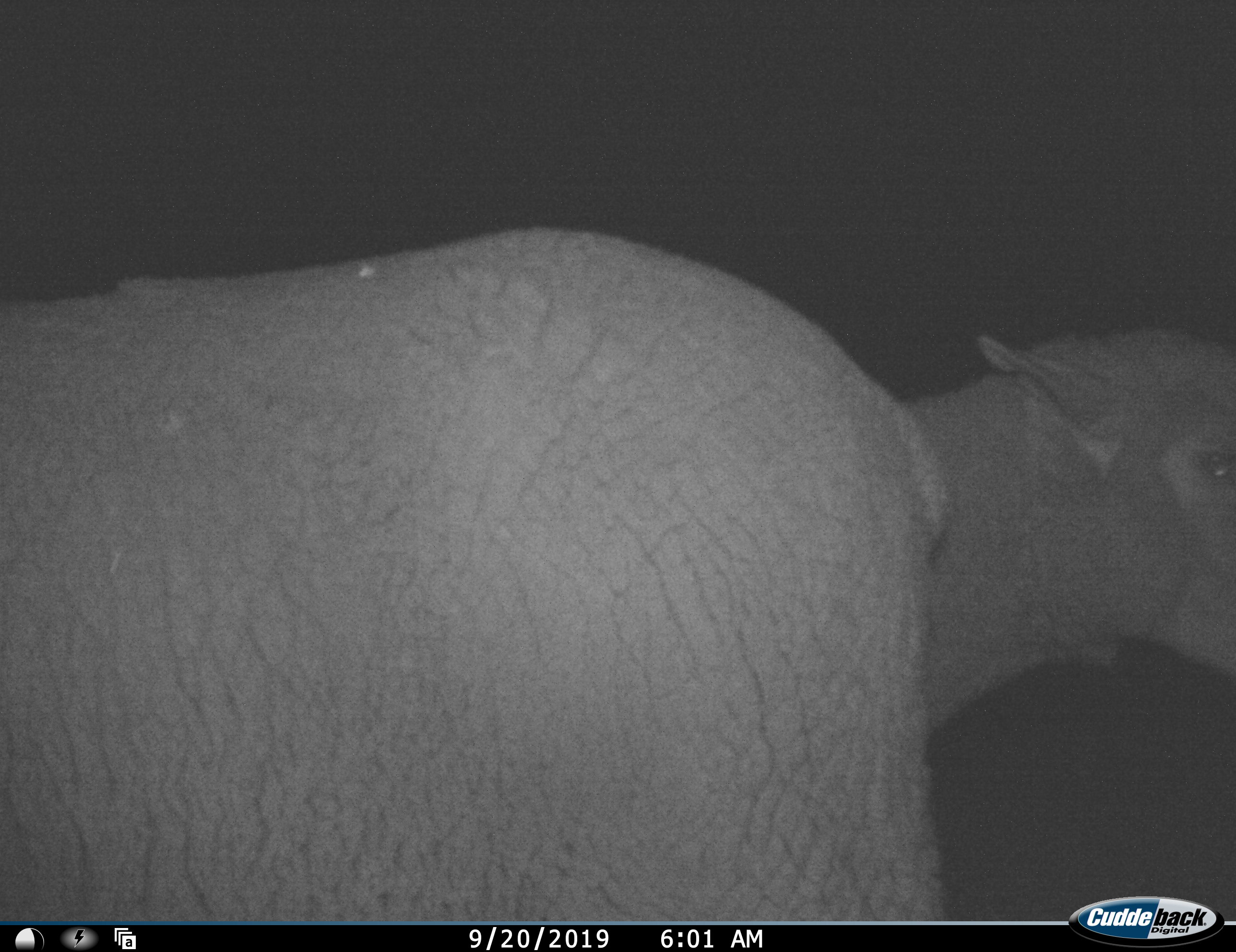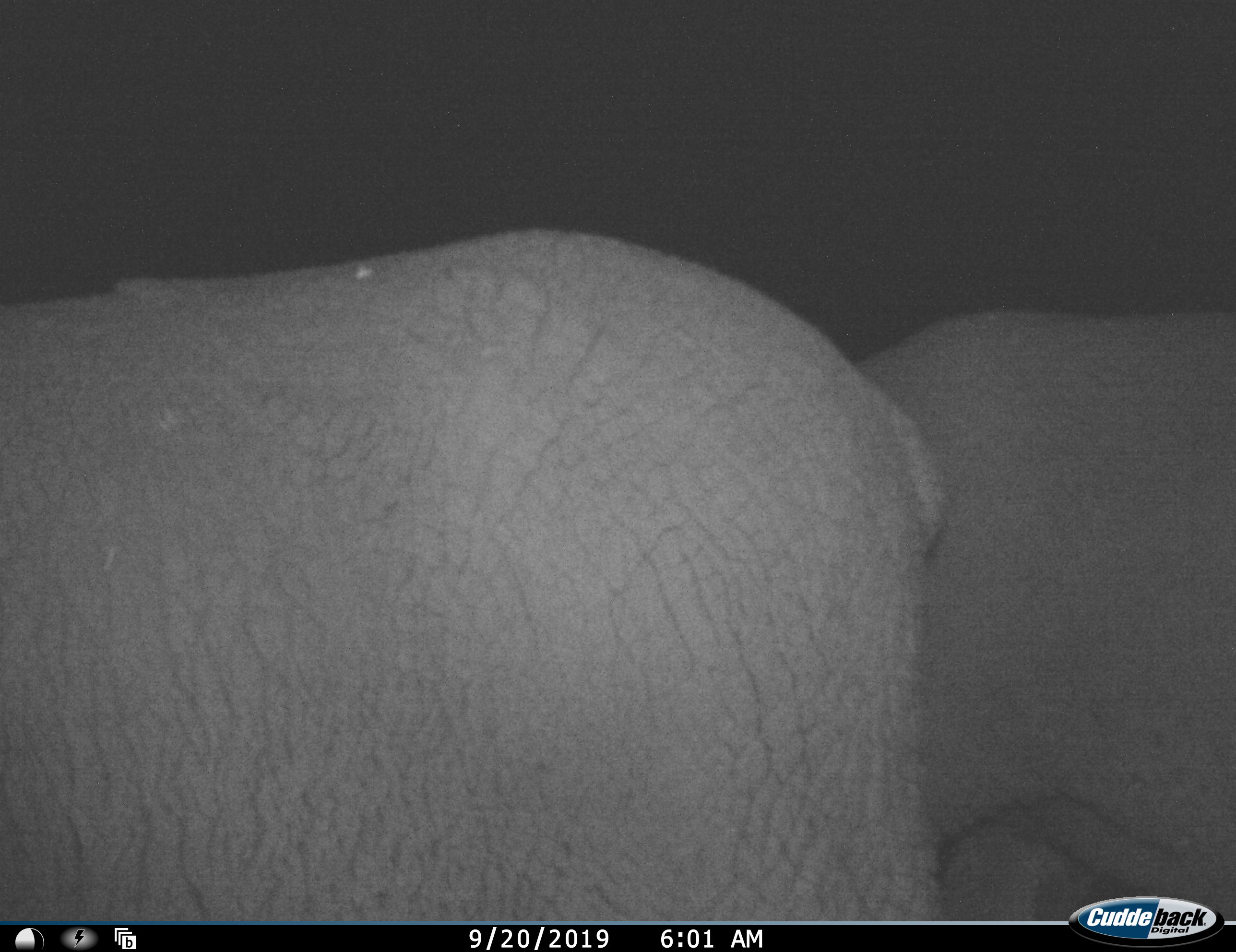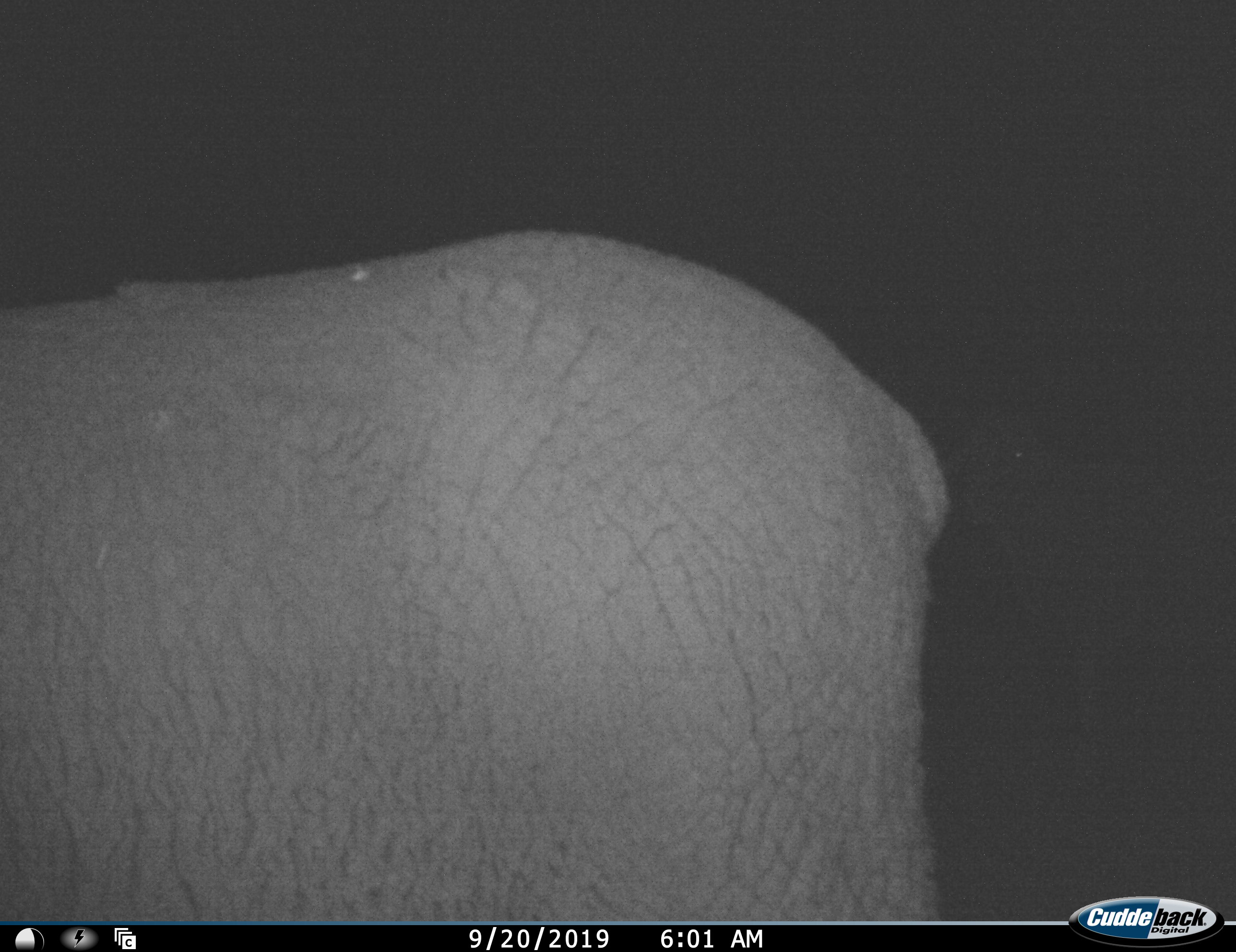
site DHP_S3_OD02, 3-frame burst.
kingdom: Animalia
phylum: Chordata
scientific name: Vertebrata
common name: domestic animal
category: domesticanimal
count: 2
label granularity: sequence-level